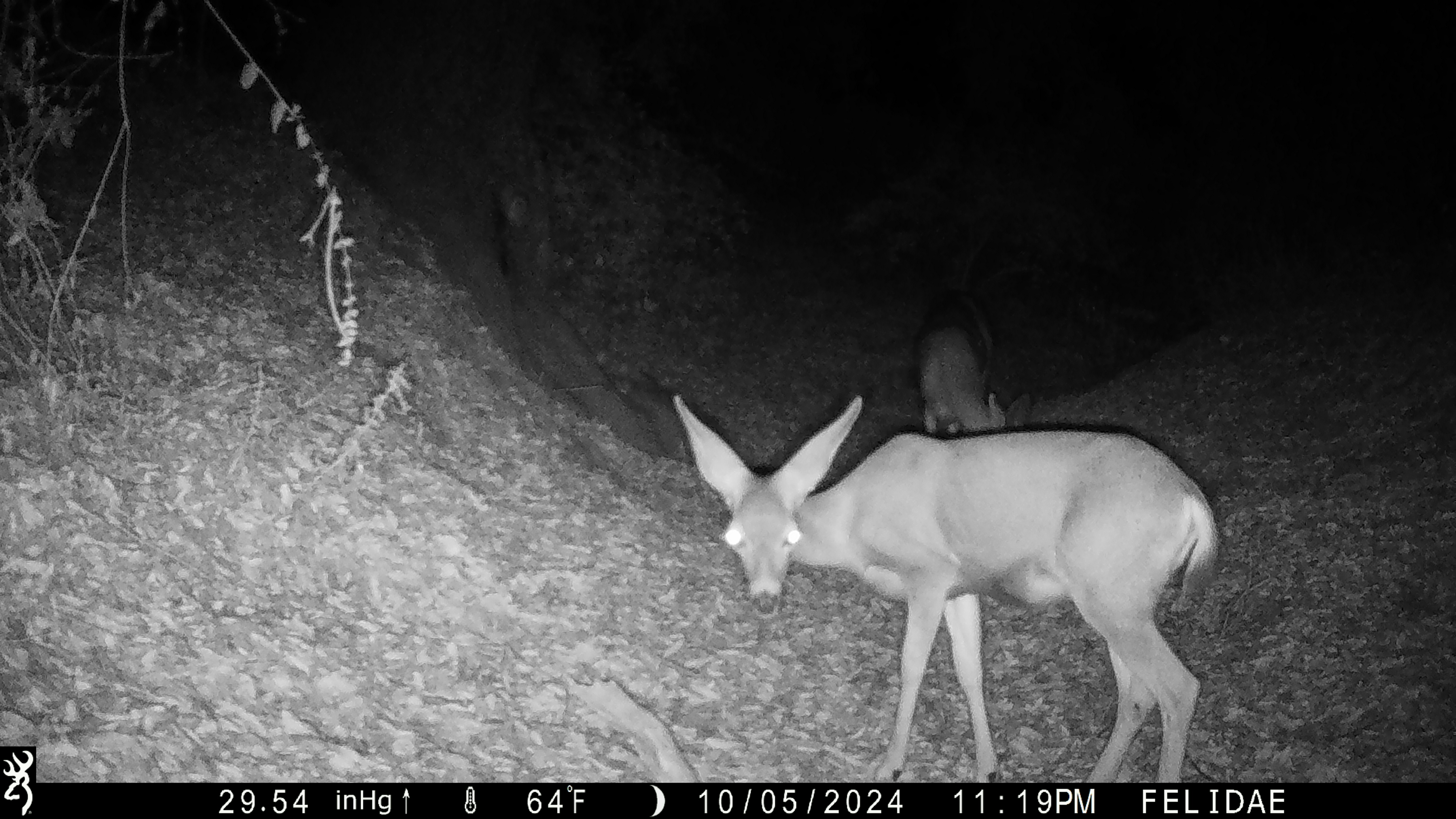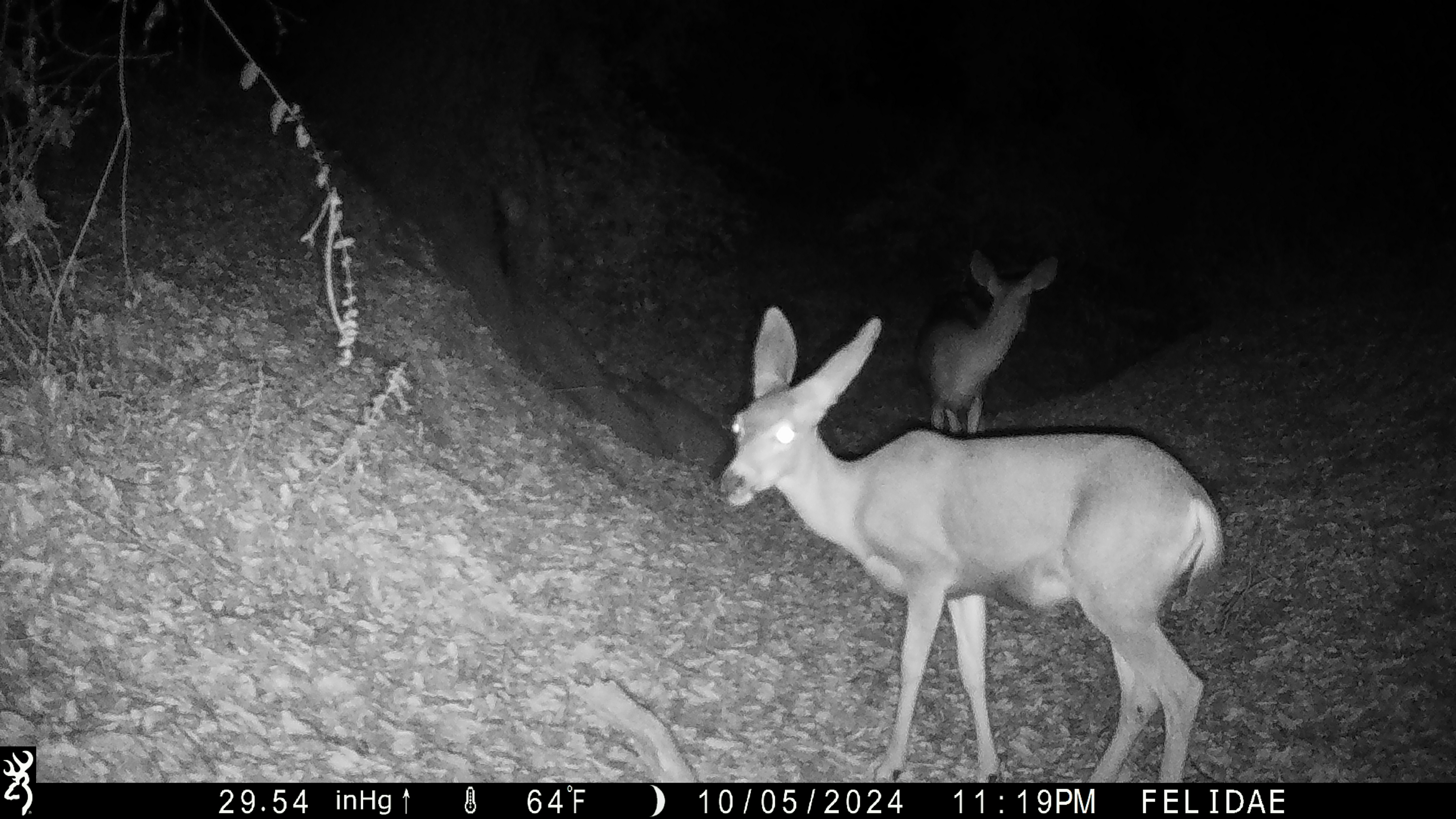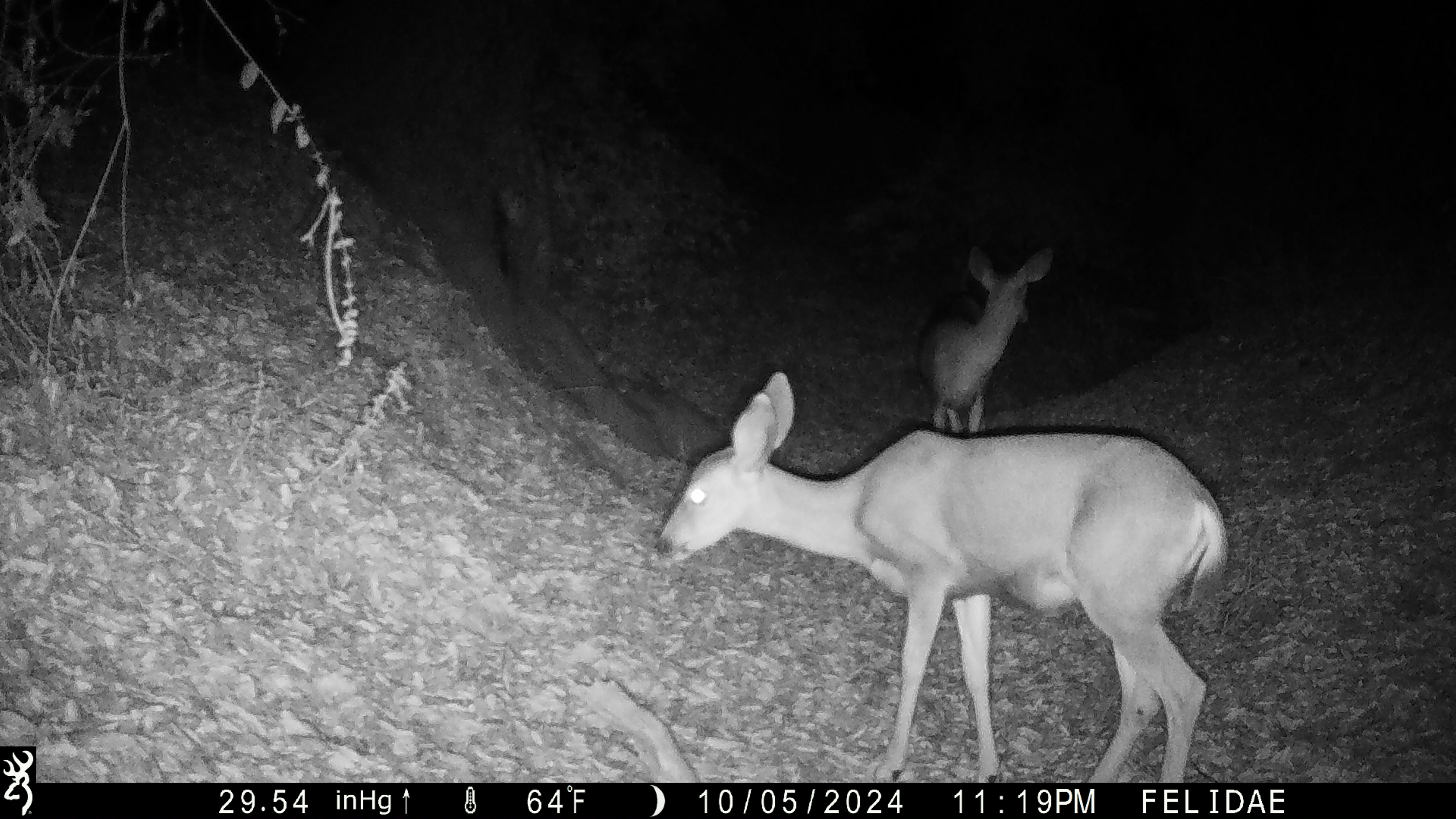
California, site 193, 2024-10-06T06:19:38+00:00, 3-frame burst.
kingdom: Animalia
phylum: Chordata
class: Mammalia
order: Artiodactyla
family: Cervidae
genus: Odocoileus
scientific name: Odocoileus hemionus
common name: mule deer